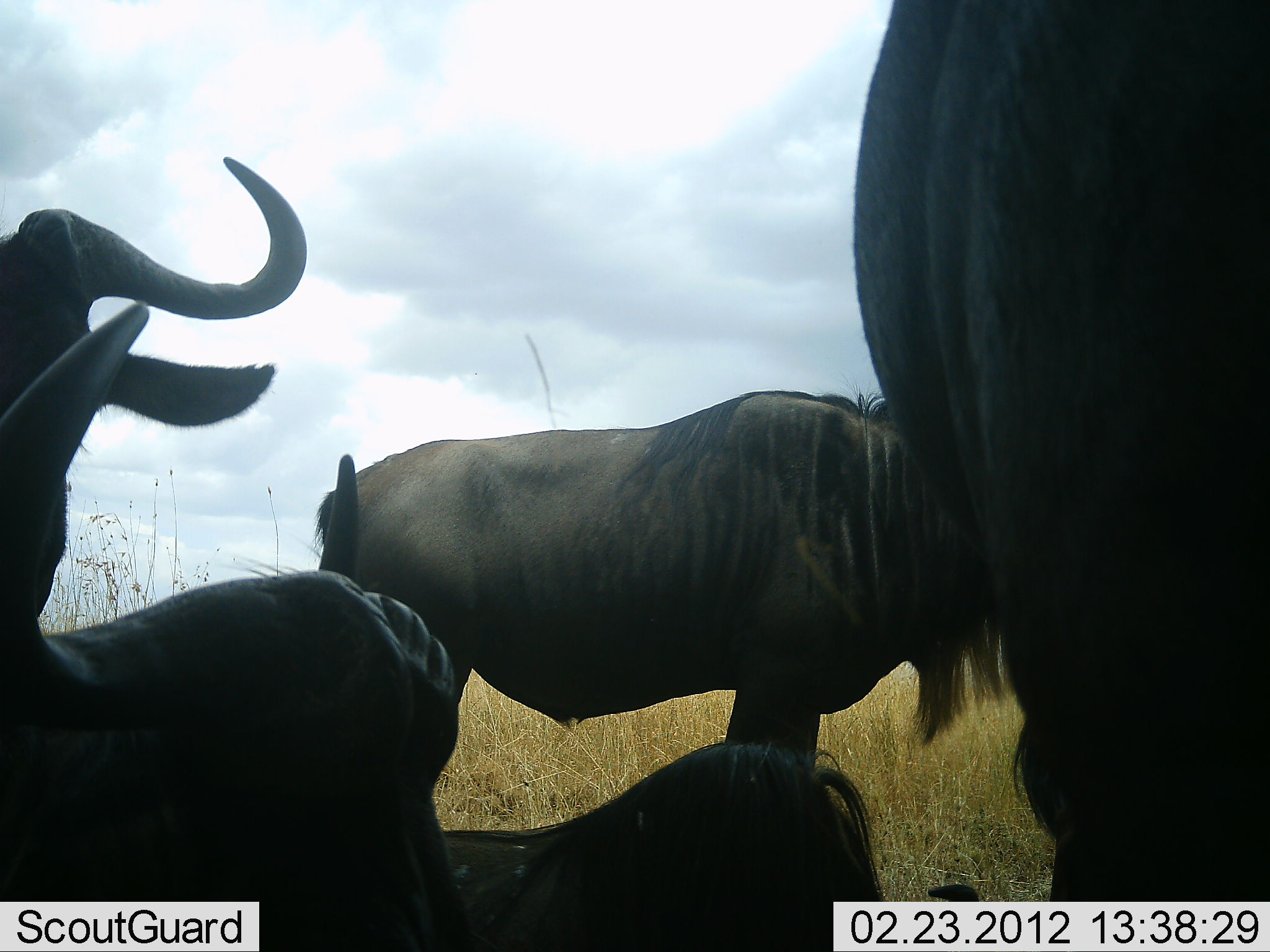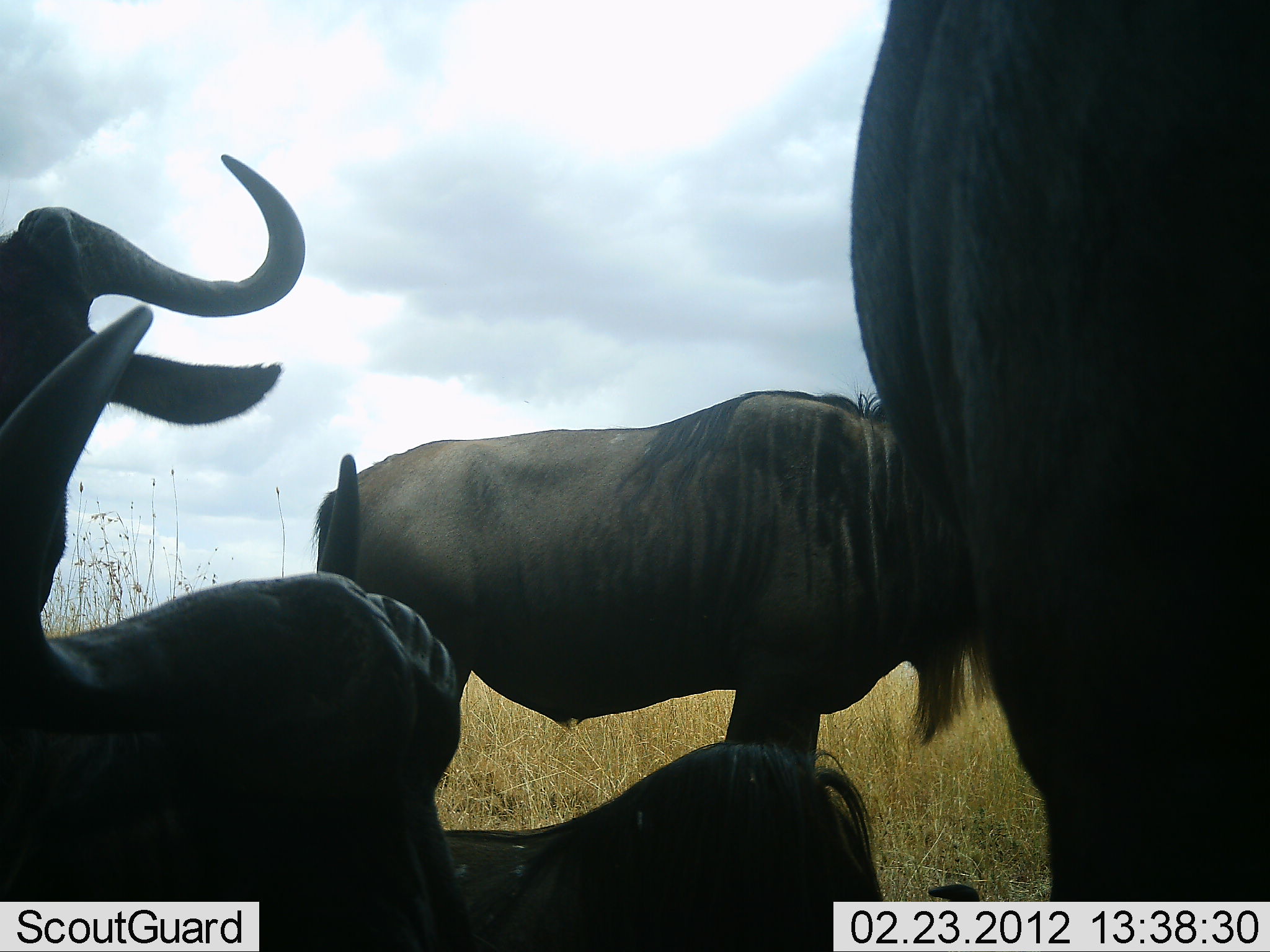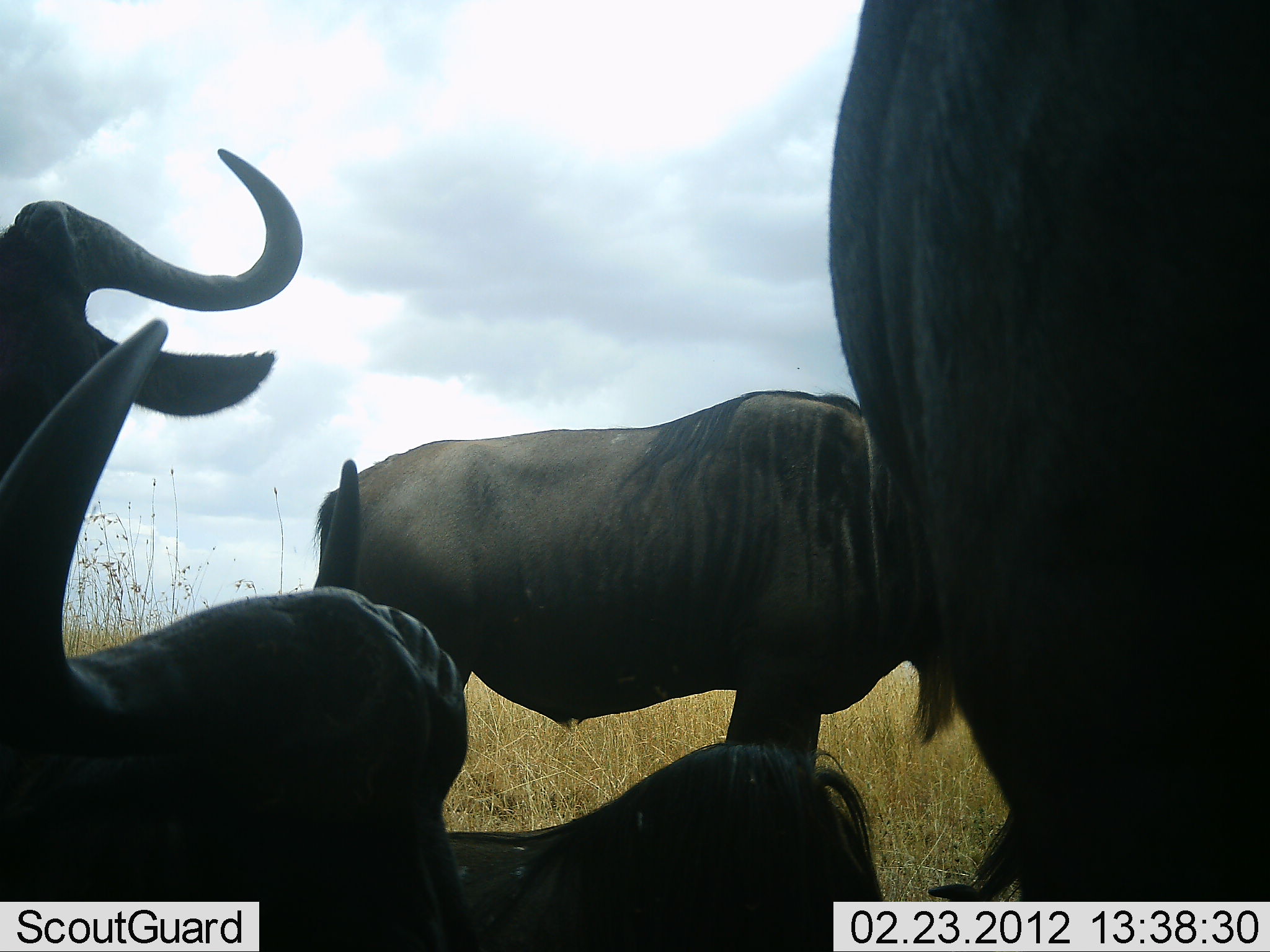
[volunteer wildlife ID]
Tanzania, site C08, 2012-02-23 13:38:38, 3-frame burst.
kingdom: Animalia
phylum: Chordata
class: Mammalia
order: Artiodactyla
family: Bovidae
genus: Connochaetes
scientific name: Connochaetes taurinus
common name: blue wildebeest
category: wildebeest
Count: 4.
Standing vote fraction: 76%.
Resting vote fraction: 76%.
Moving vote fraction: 3%.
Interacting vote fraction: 3%.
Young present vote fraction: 0%.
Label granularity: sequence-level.